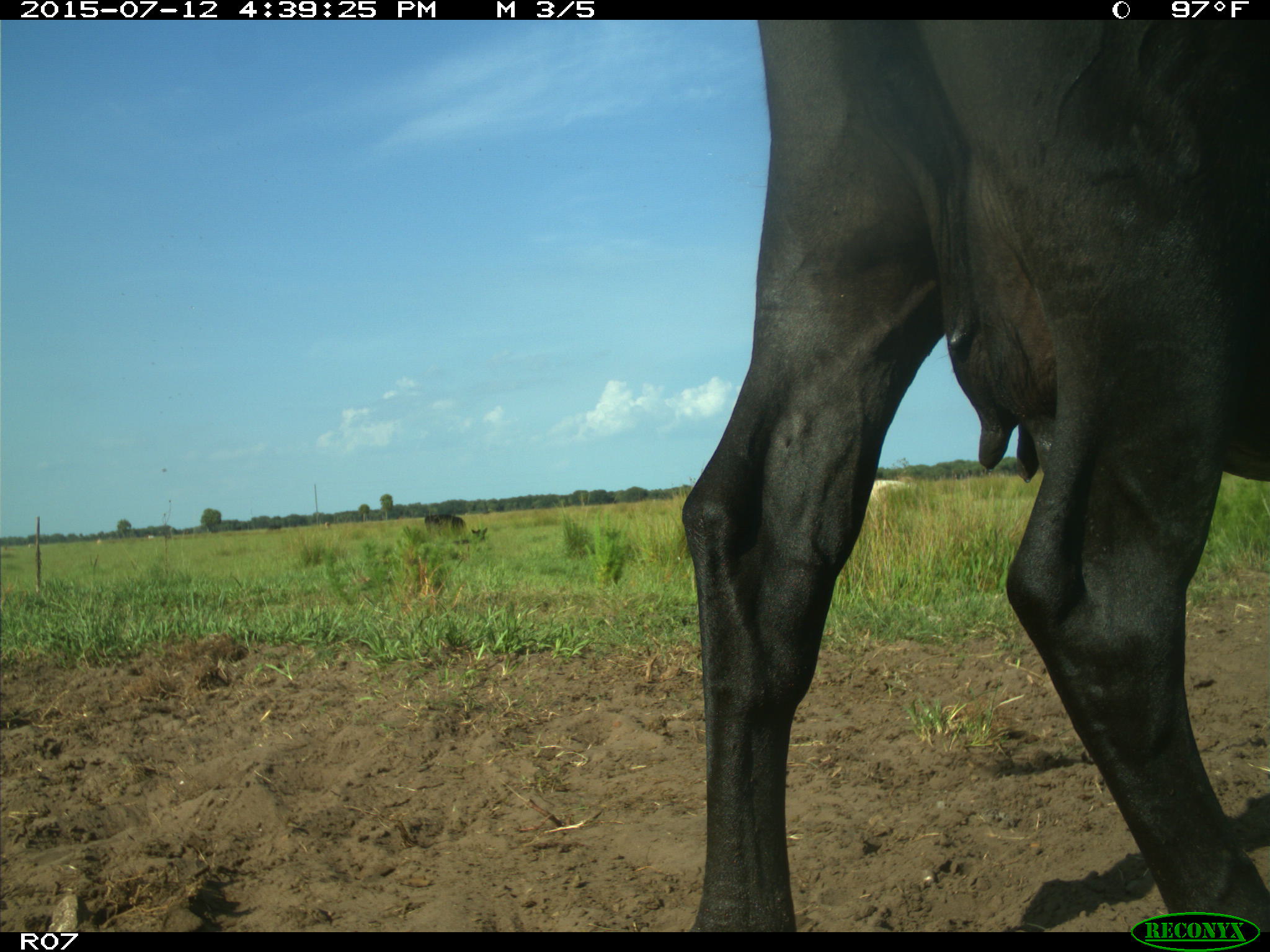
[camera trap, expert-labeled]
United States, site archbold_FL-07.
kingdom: Animalia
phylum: Chordata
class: Mammalia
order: Artiodactyla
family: Bovidae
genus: Bos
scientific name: Bos taurus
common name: domestic cow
Bos taurus (domestic cow).